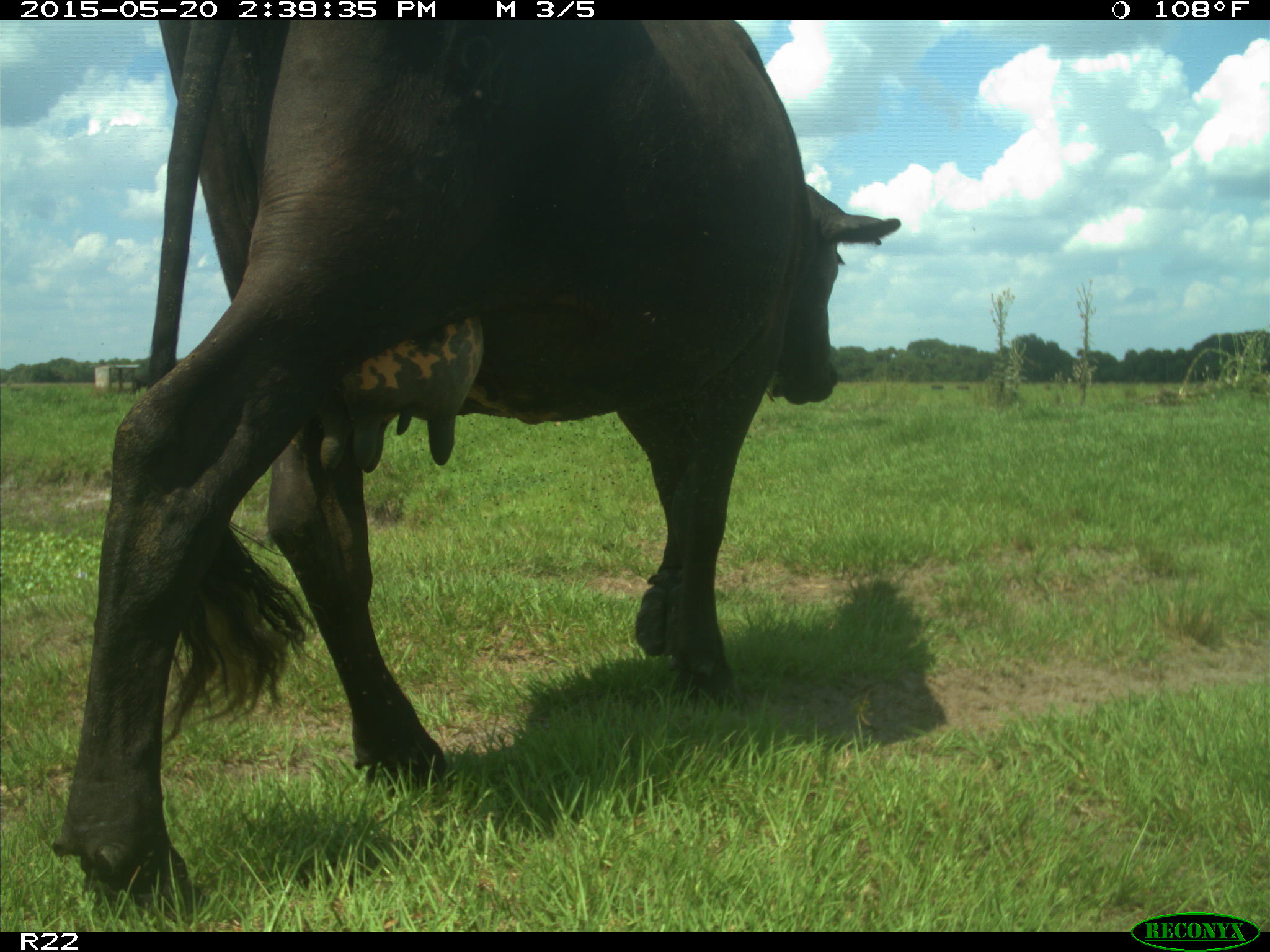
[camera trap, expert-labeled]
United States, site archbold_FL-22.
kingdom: Animalia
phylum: Chordata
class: Mammalia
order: Artiodactyla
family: Bovidae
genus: Bos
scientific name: Bos taurus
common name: domestic cow